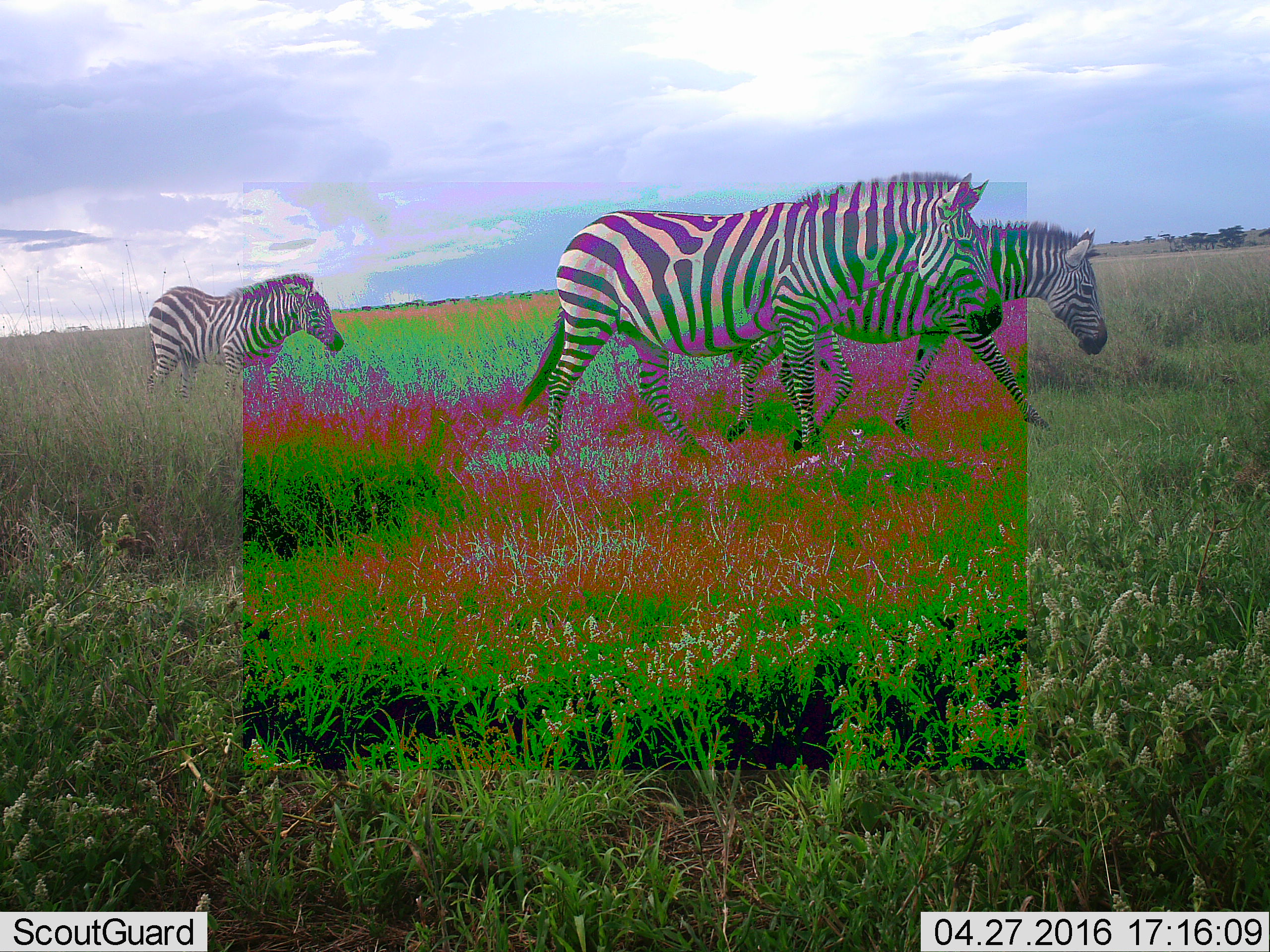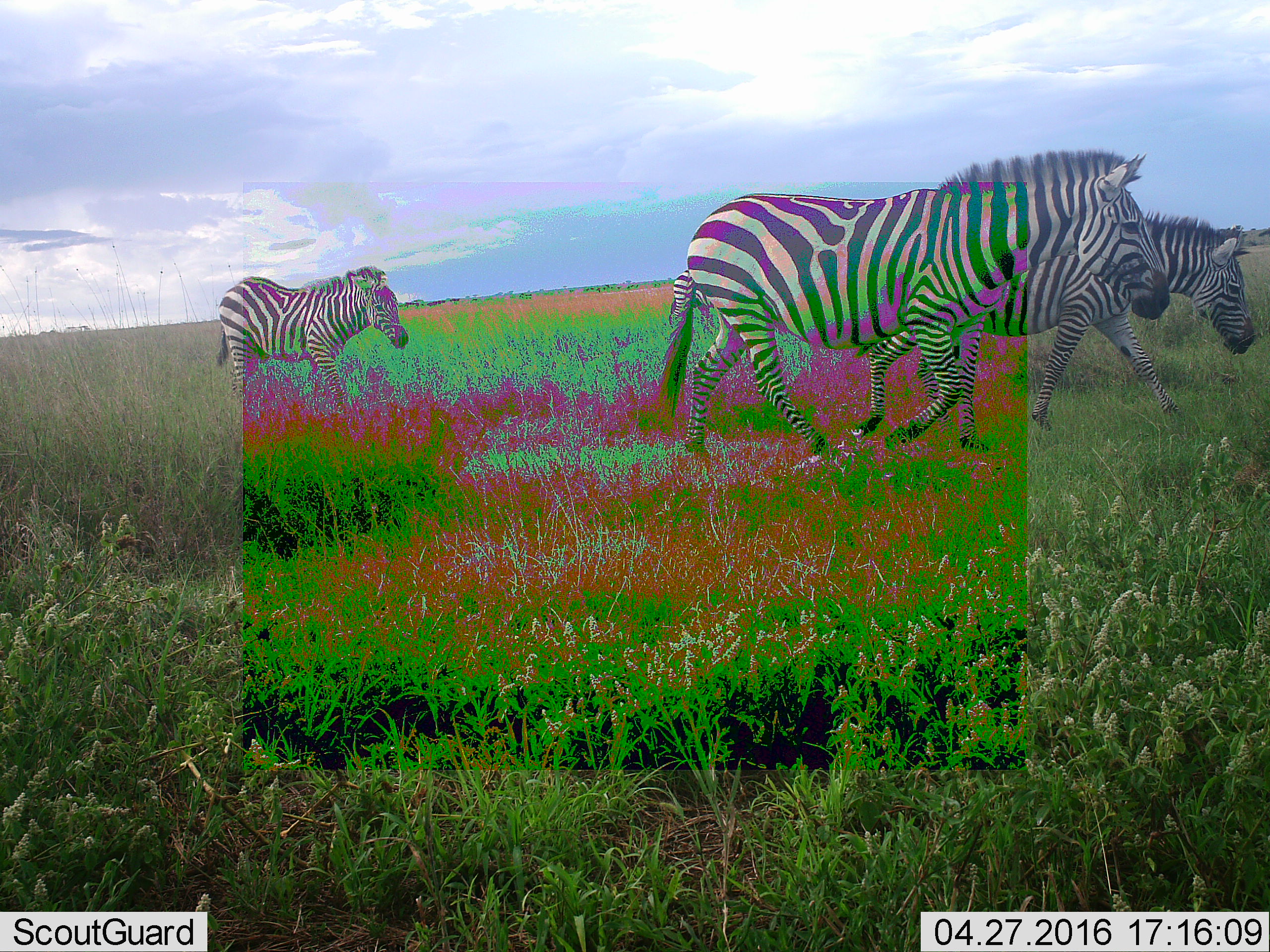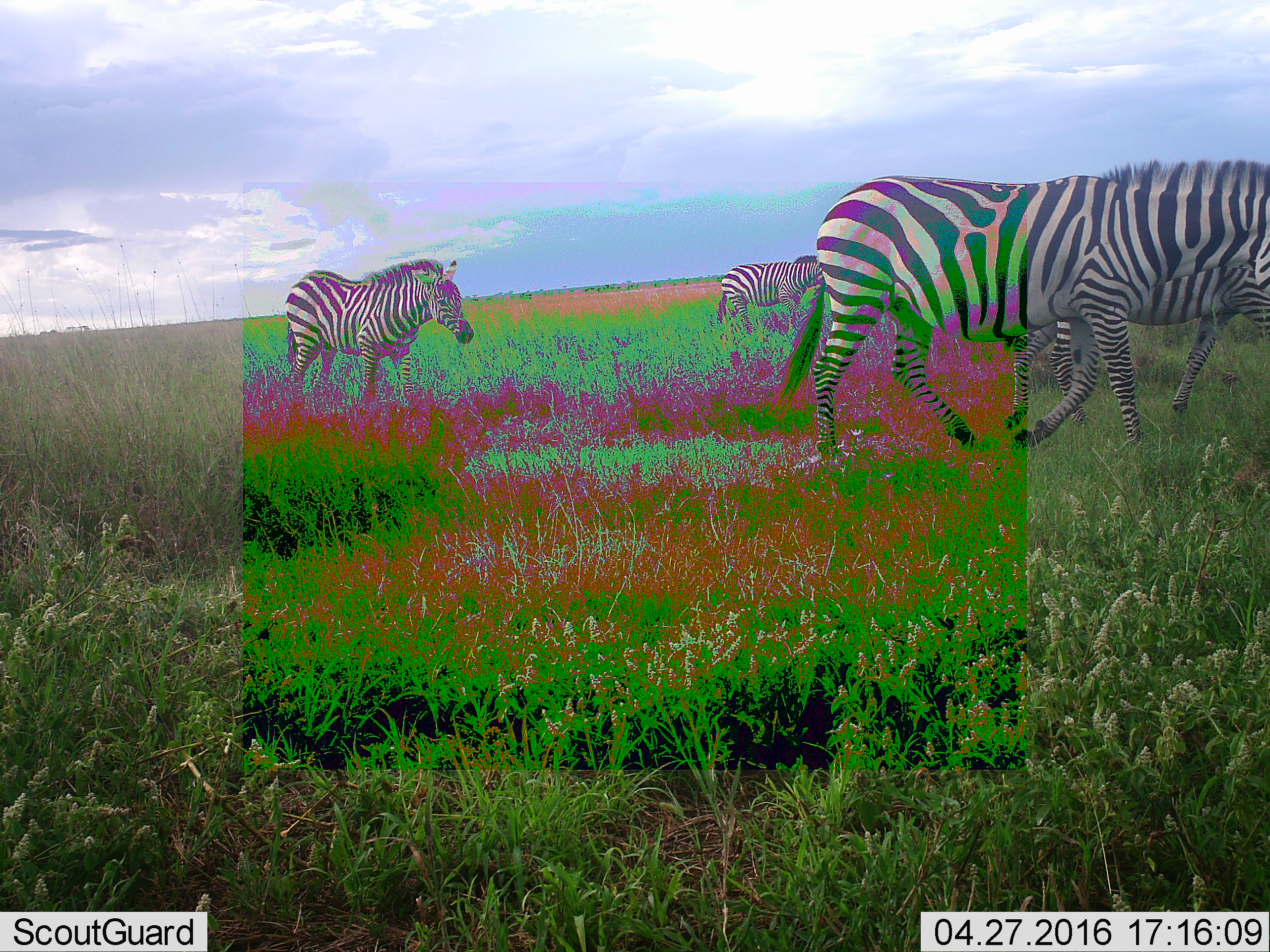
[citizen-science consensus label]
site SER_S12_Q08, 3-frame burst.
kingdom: Animalia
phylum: Chordata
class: Mammalia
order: Perissodactyla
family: Equidae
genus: Equus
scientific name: Equus quagga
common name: plains zebra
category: zebraplains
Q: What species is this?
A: Zebraplains (plains zebra) (Equus quagga).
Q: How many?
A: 3.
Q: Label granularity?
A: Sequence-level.